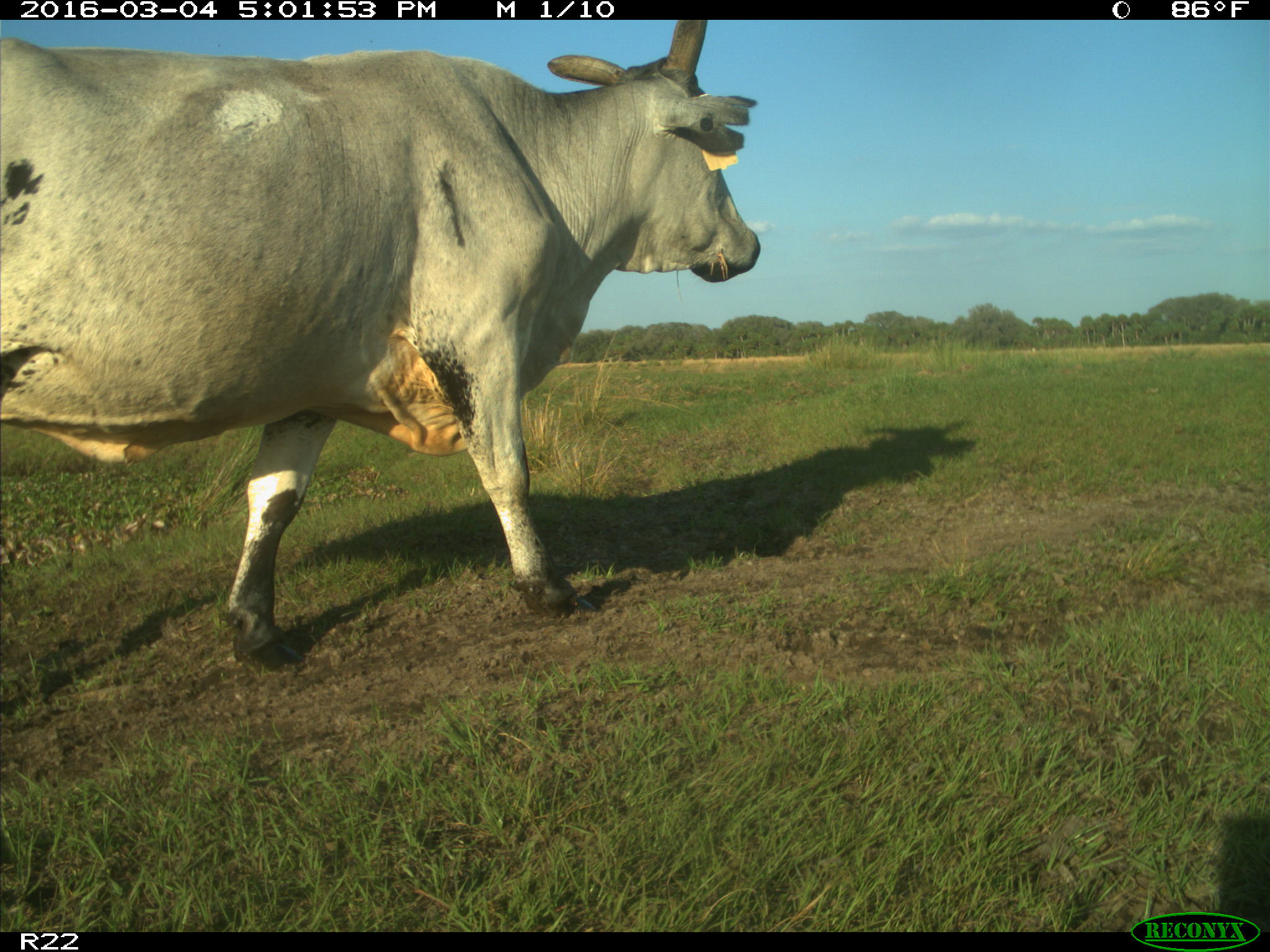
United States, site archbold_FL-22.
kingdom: Animalia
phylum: Chordata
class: Mammalia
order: Artiodactyla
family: Bovidae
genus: Bos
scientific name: Bos taurus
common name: domestic cow